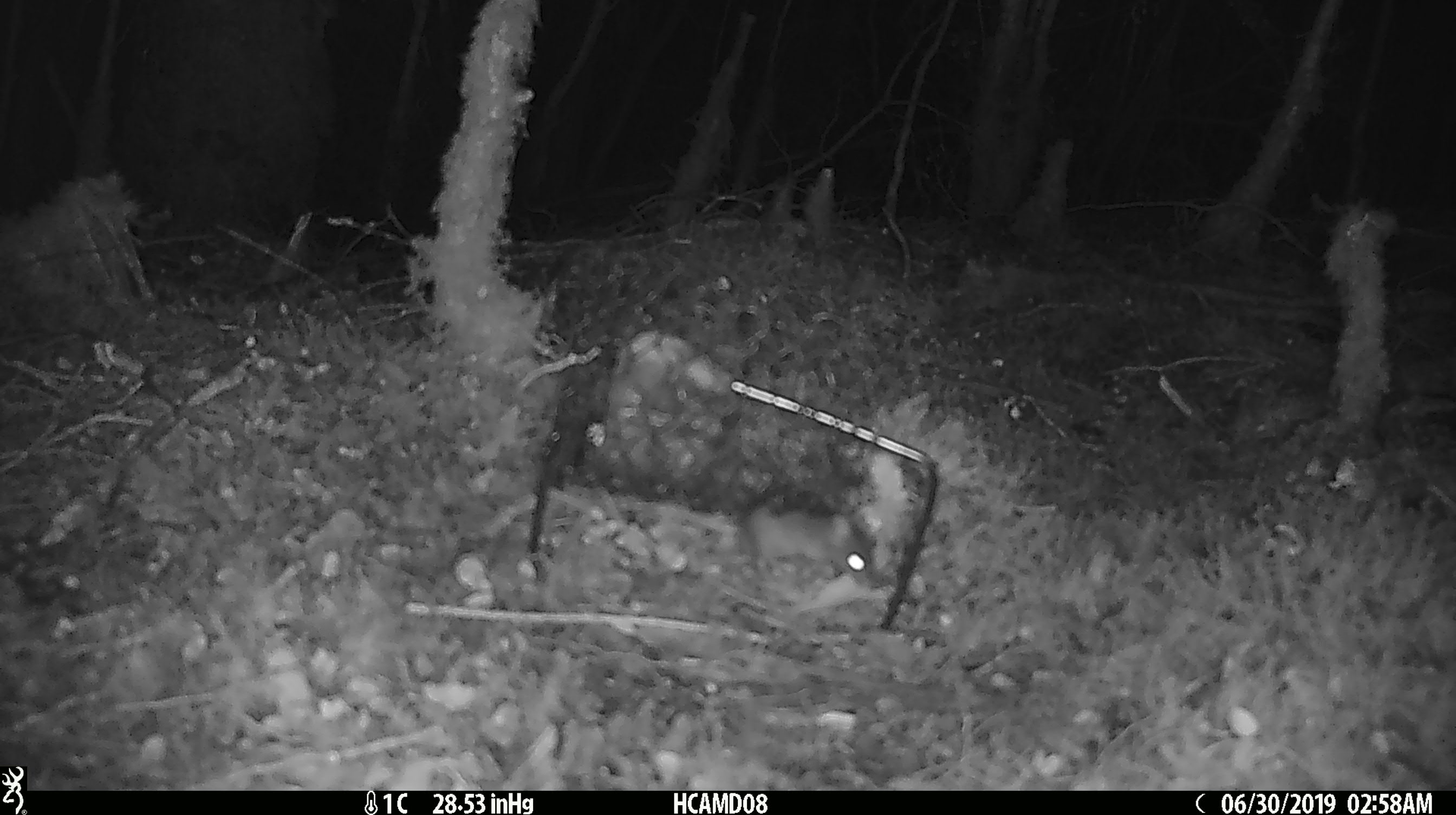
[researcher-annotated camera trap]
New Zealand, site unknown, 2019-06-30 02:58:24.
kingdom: Animalia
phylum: Chordata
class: Mammalia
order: Rodentia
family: Muridae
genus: Mus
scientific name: Mus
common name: mouse